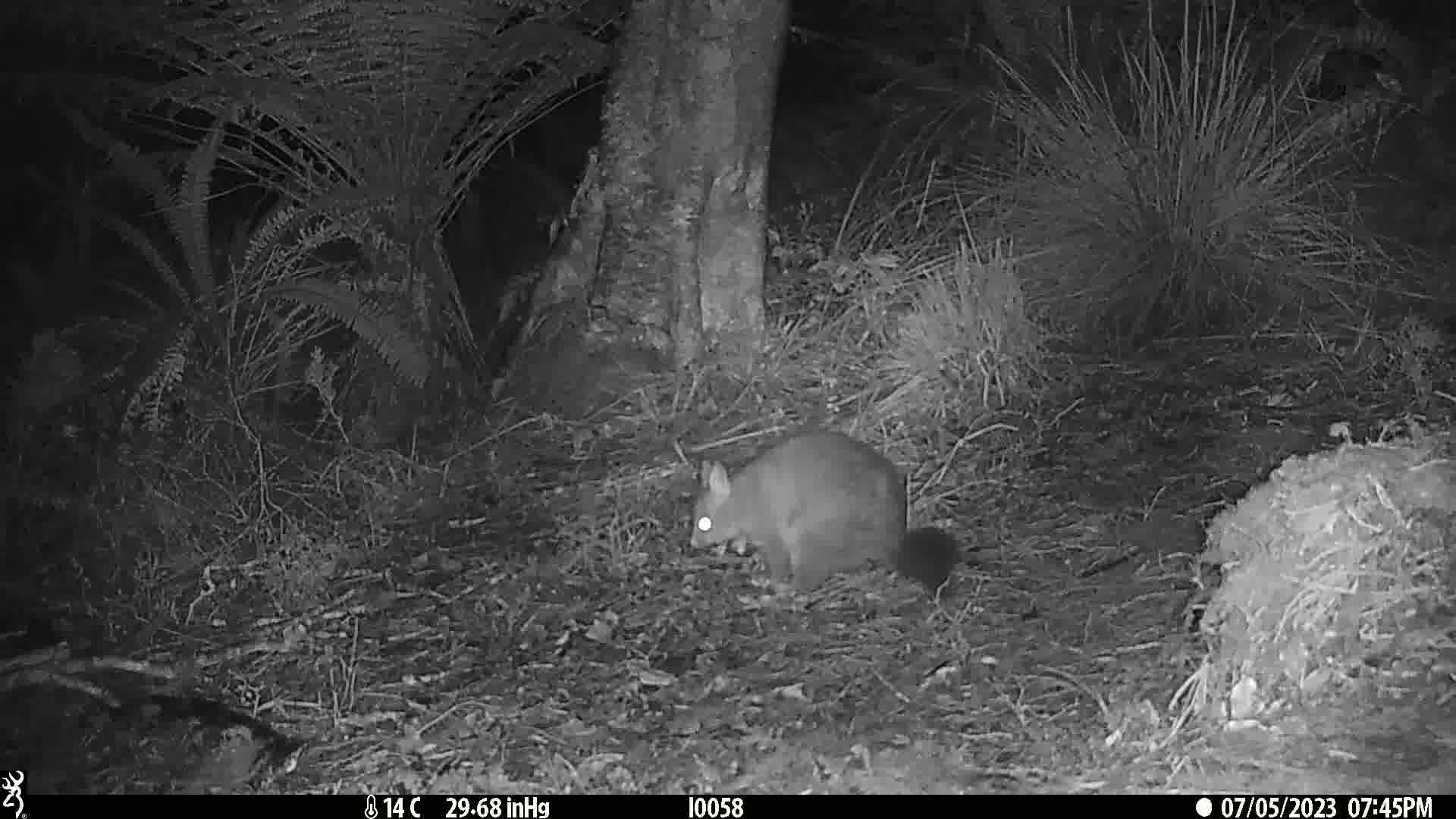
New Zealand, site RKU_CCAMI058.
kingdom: Animalia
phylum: Chordata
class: Mammalia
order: Diprotodontia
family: Phalangeridae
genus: Trichosurus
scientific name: Trichosurus vulpecula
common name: common brushtail possum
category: possum